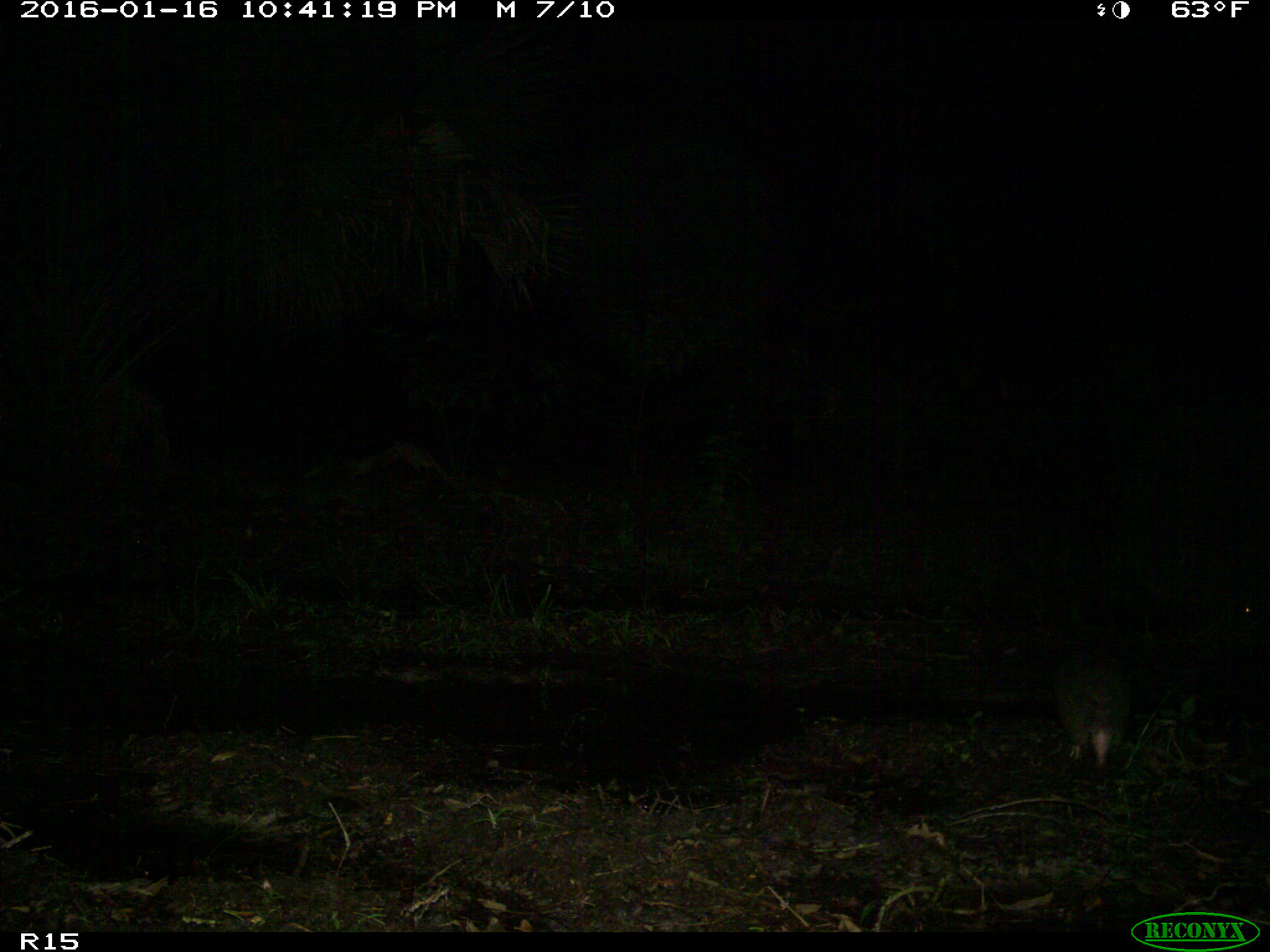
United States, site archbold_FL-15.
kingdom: Animalia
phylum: Chordata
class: Mammalia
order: Cingulata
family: Dasypodidae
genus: Dasypus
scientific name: Dasypus novemcinctus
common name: nine-banded armadillo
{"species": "Dasypus novemcinctus (nine-banded armadillo)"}